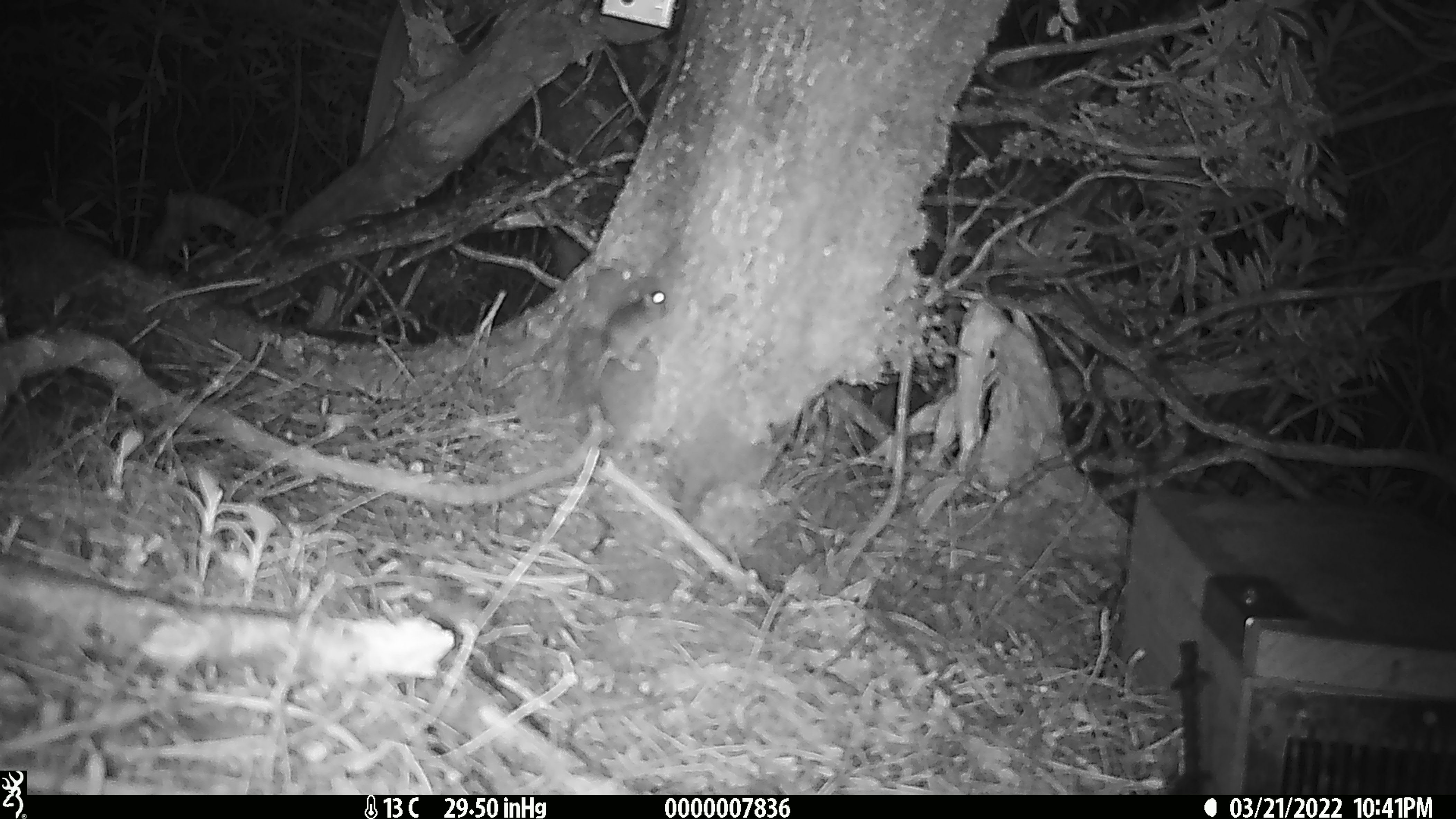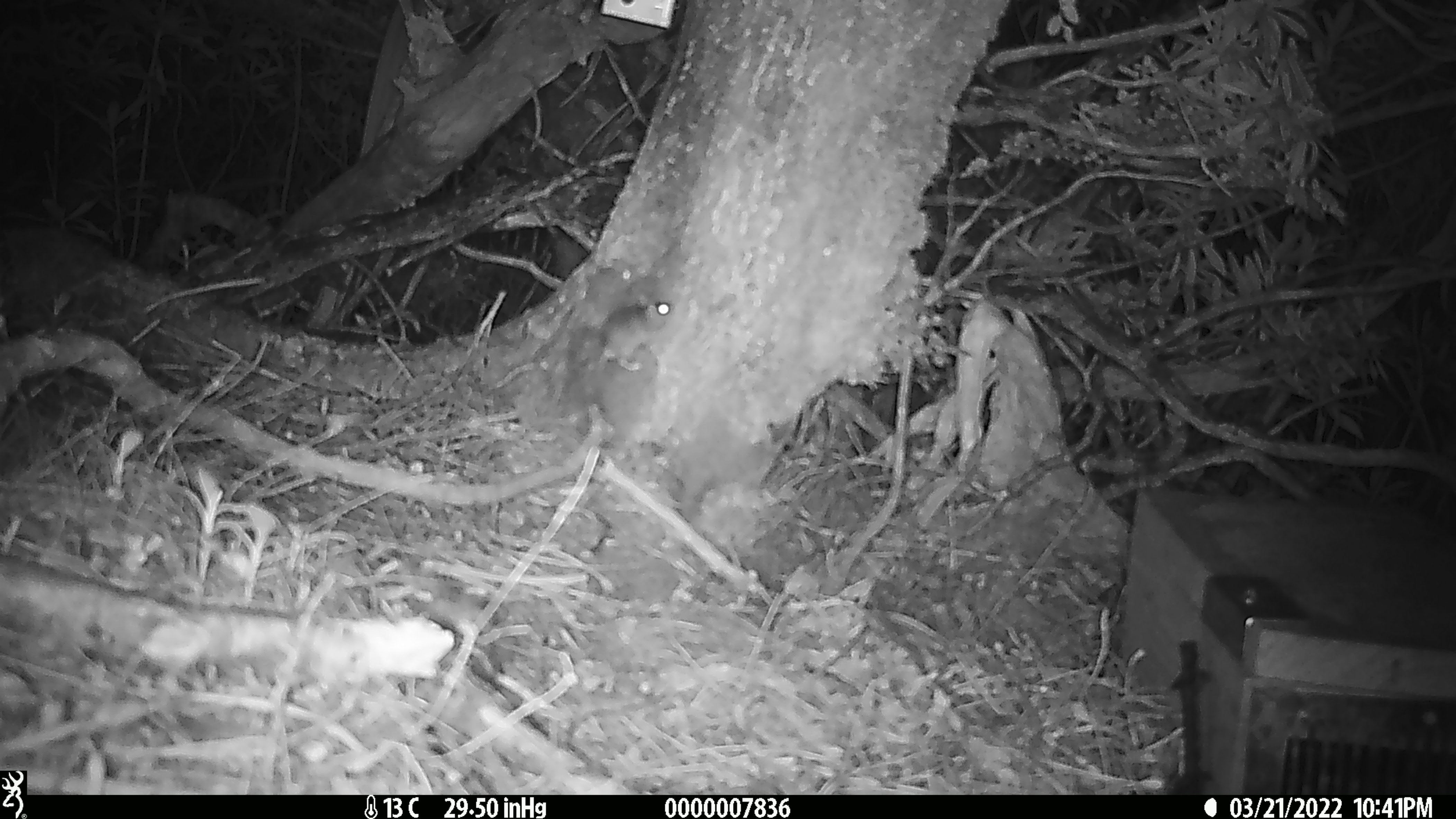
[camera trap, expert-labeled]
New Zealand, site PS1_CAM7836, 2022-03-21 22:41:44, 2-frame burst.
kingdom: Animalia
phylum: Chordata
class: Mammalia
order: Rodentia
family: Muridae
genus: Mus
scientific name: Mus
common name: mouse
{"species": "mouse (Mus)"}